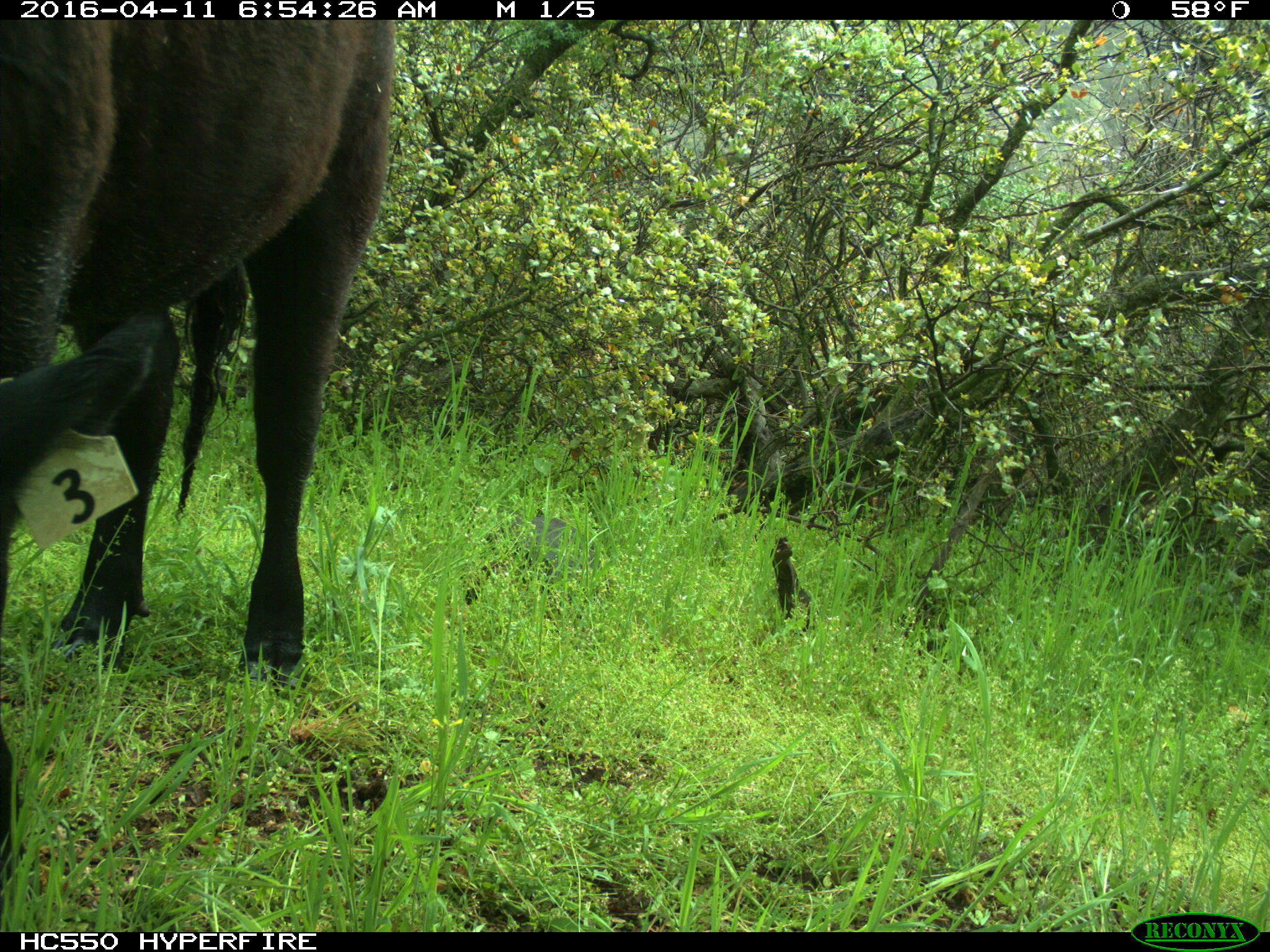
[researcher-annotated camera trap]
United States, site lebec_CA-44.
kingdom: Animalia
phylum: Chordata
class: Mammalia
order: Artiodactyla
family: Bovidae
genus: Bos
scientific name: Bos taurus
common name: domestic cow